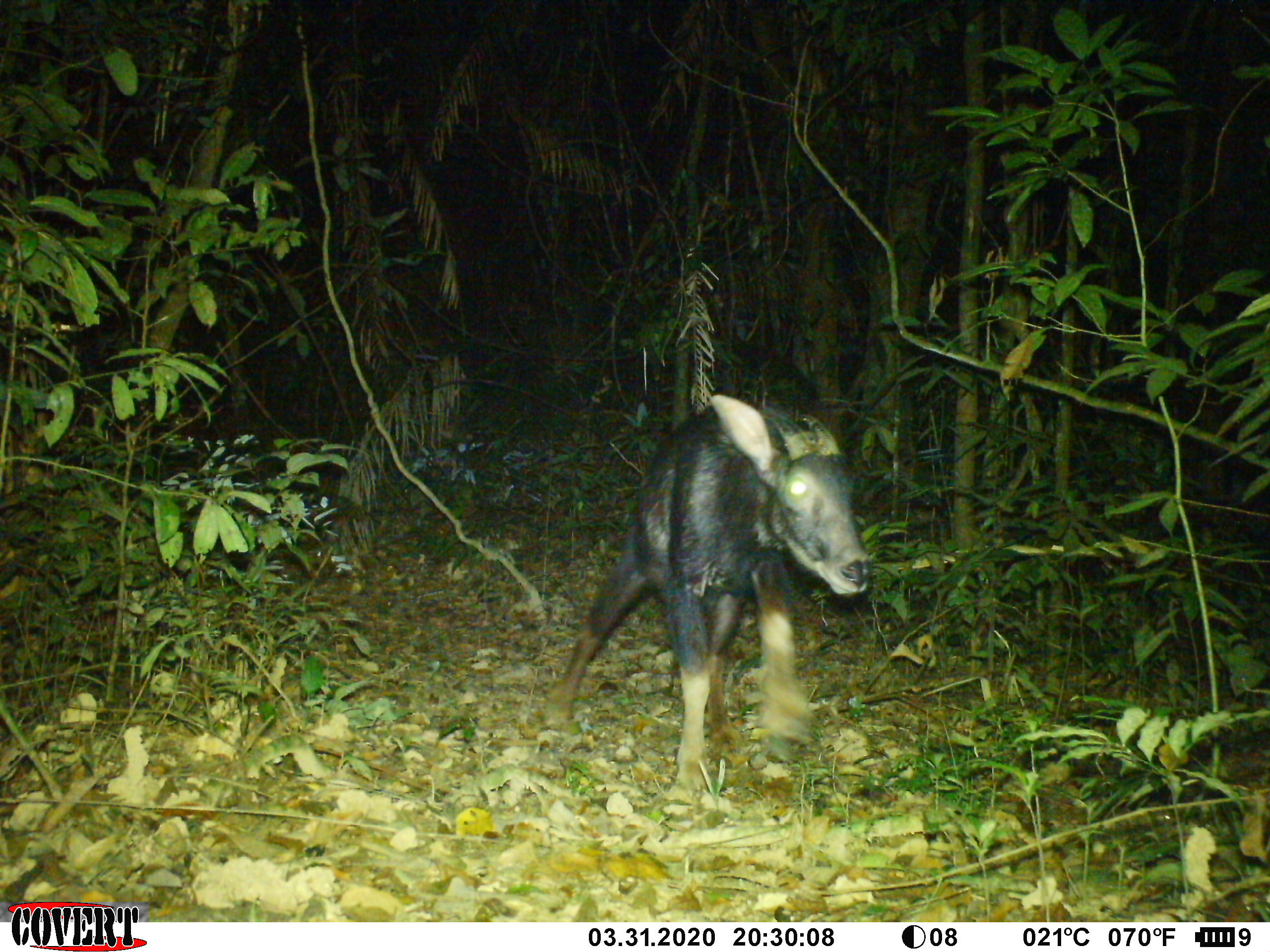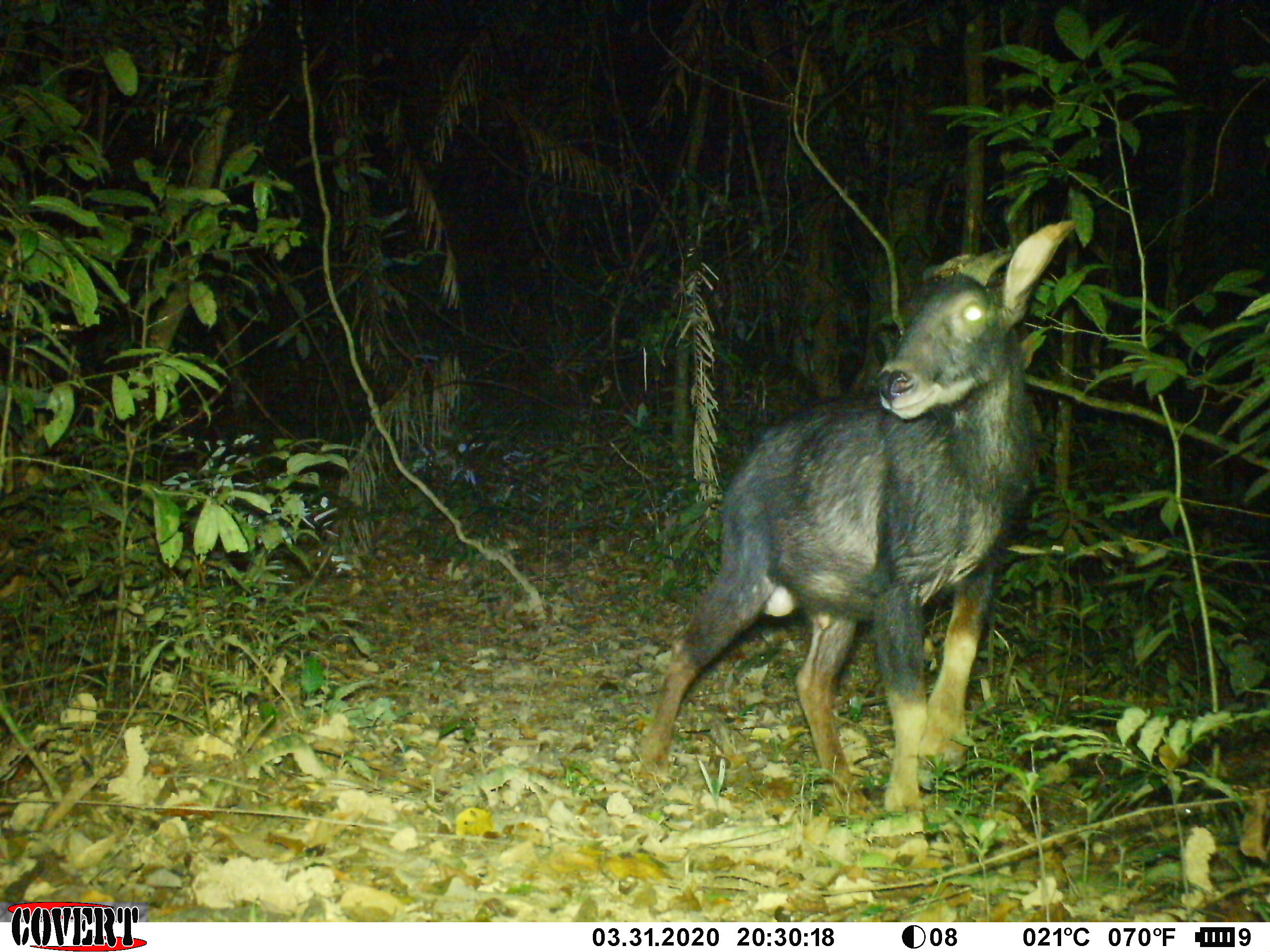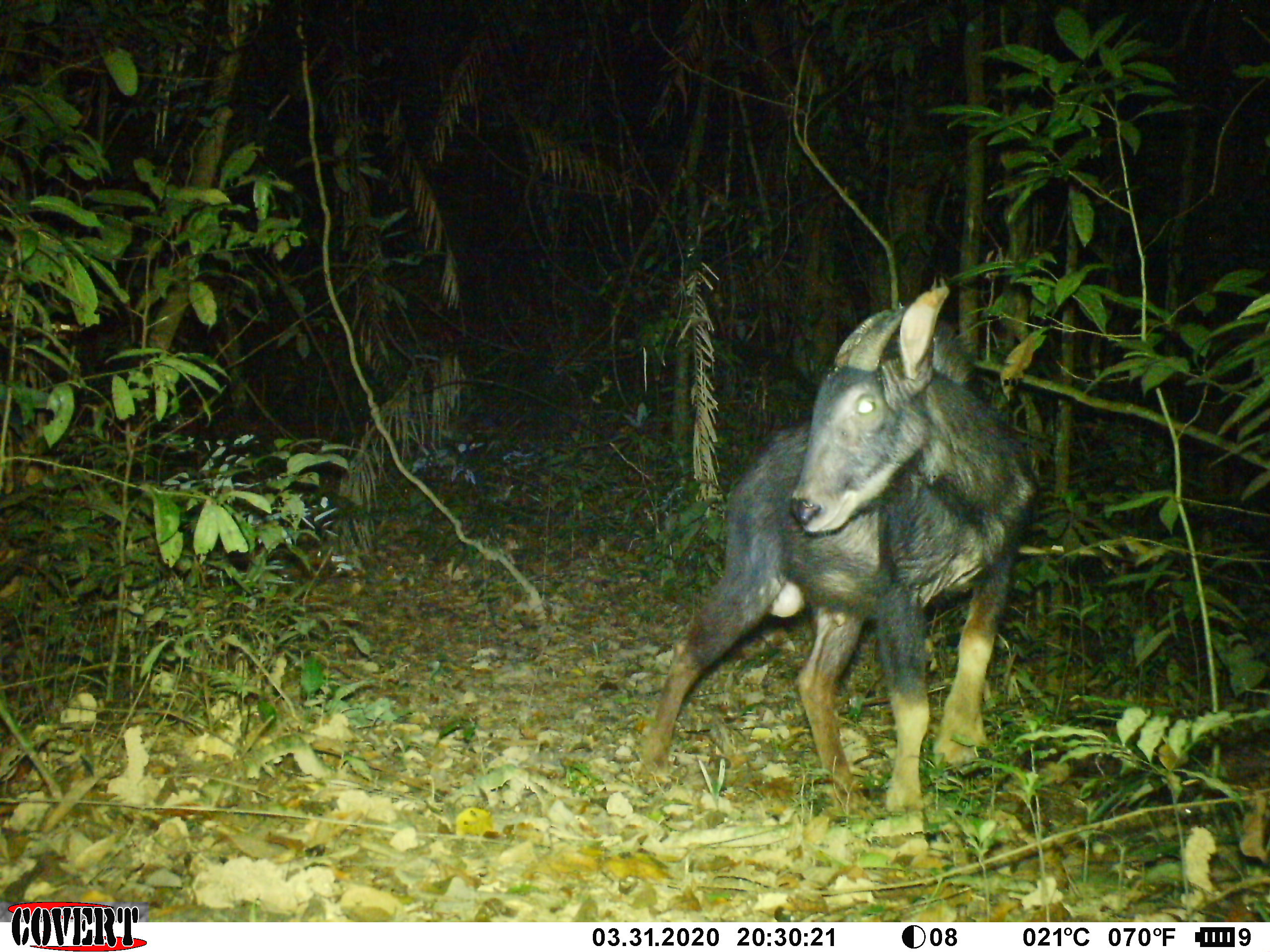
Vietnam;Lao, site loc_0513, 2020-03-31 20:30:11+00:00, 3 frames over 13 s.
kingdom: Animalia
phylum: Chordata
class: Mammalia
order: Artiodactyla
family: Bovidae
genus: Capricornis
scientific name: Capricornis sumatraensis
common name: chinese serow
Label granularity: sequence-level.